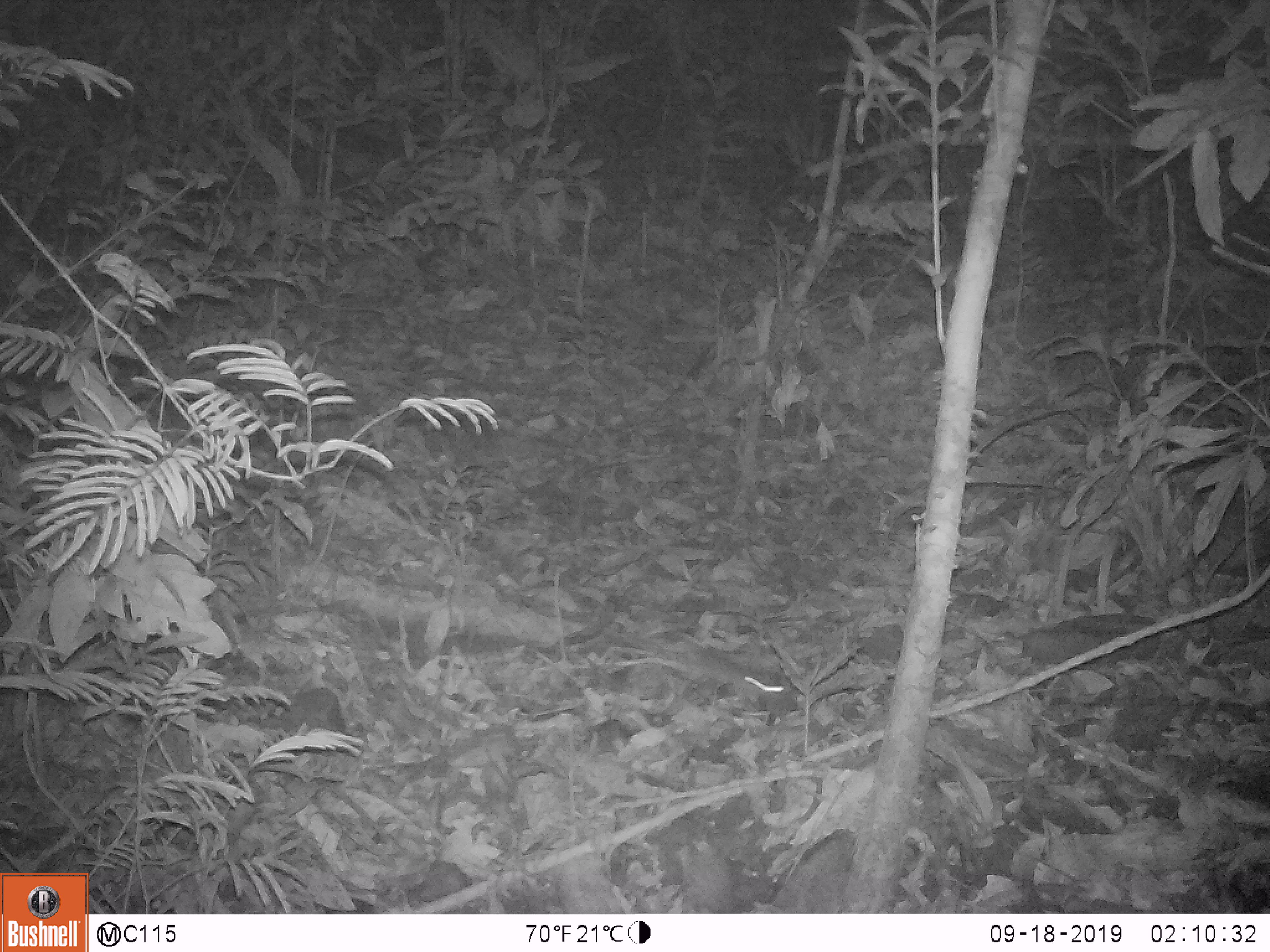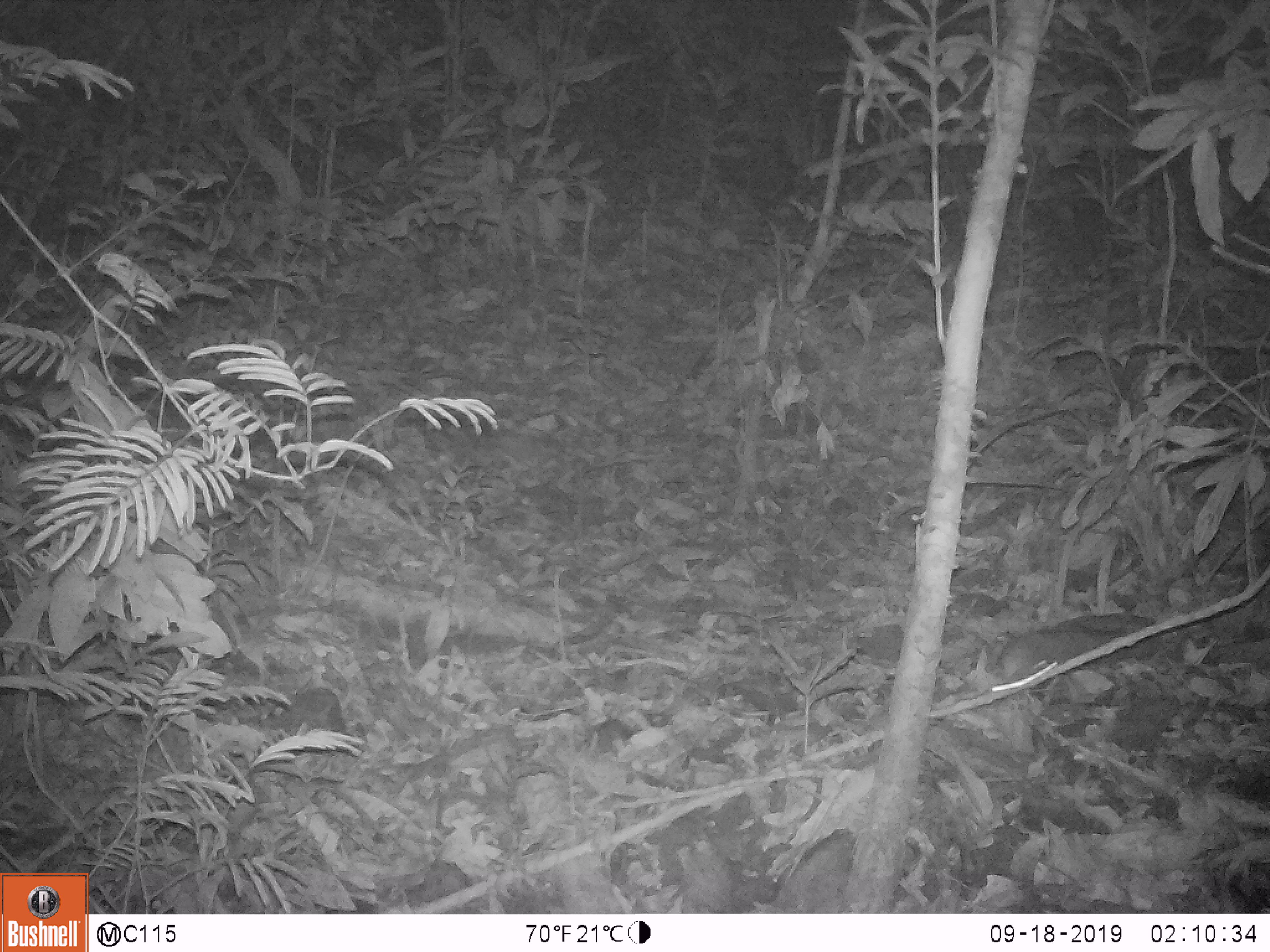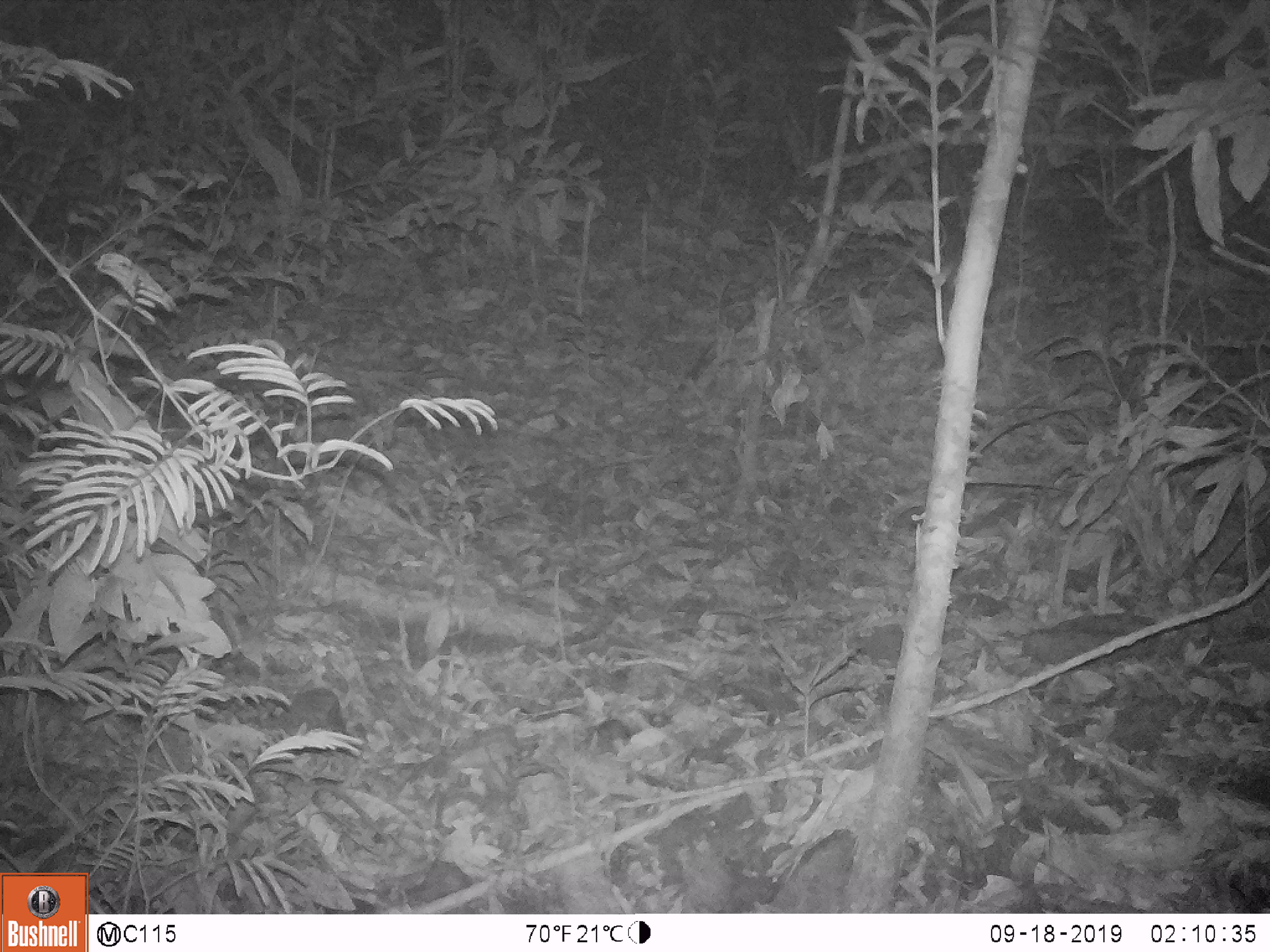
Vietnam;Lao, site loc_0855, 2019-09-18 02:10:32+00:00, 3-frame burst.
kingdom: Animalia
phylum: Chordata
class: Mammalia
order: Rodentia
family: Muridae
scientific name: Muridae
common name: old-world mice and rats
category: unidentified murid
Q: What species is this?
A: Unidentified murid (old-world mice and rats) (Muridae).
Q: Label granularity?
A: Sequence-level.